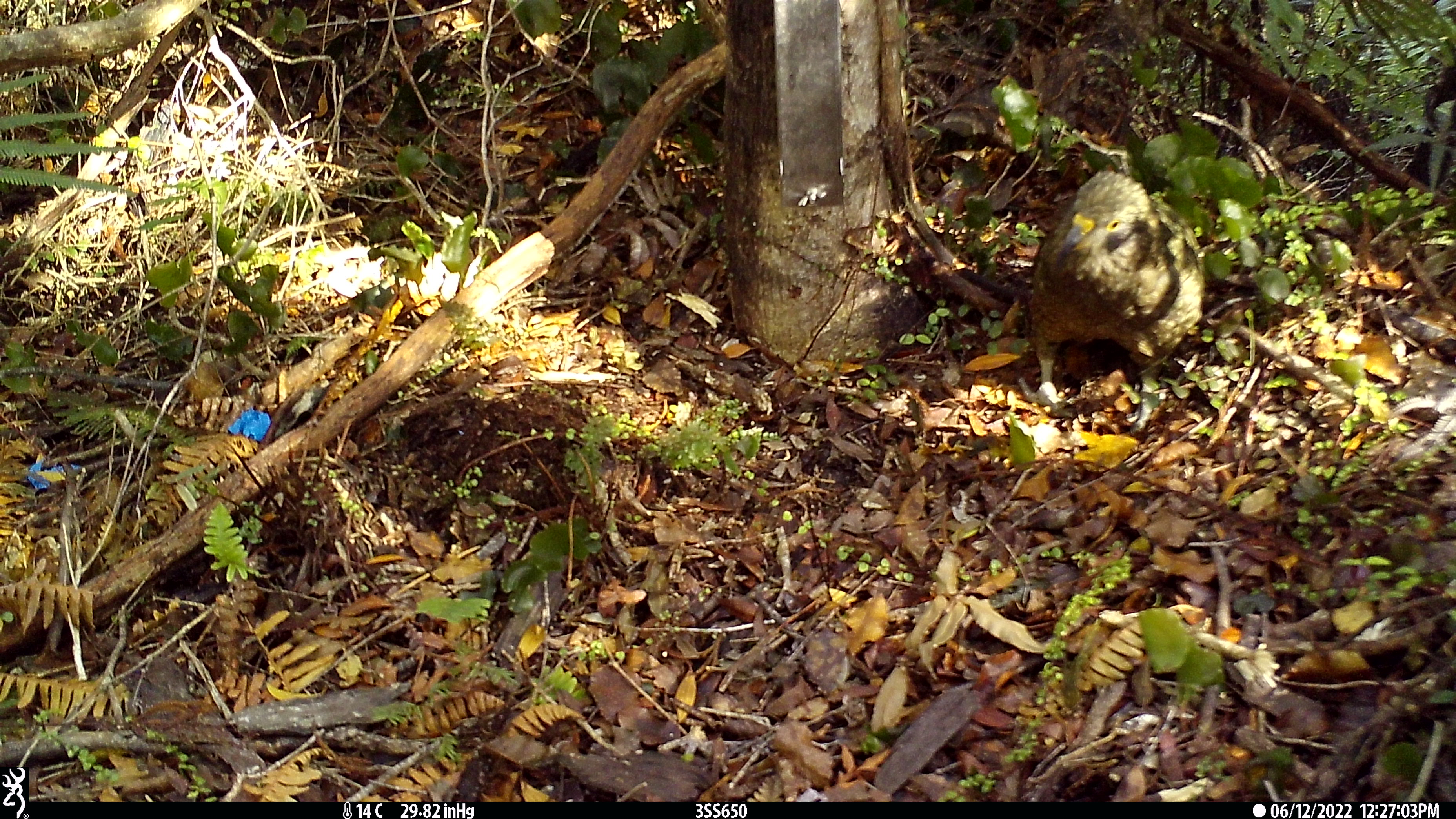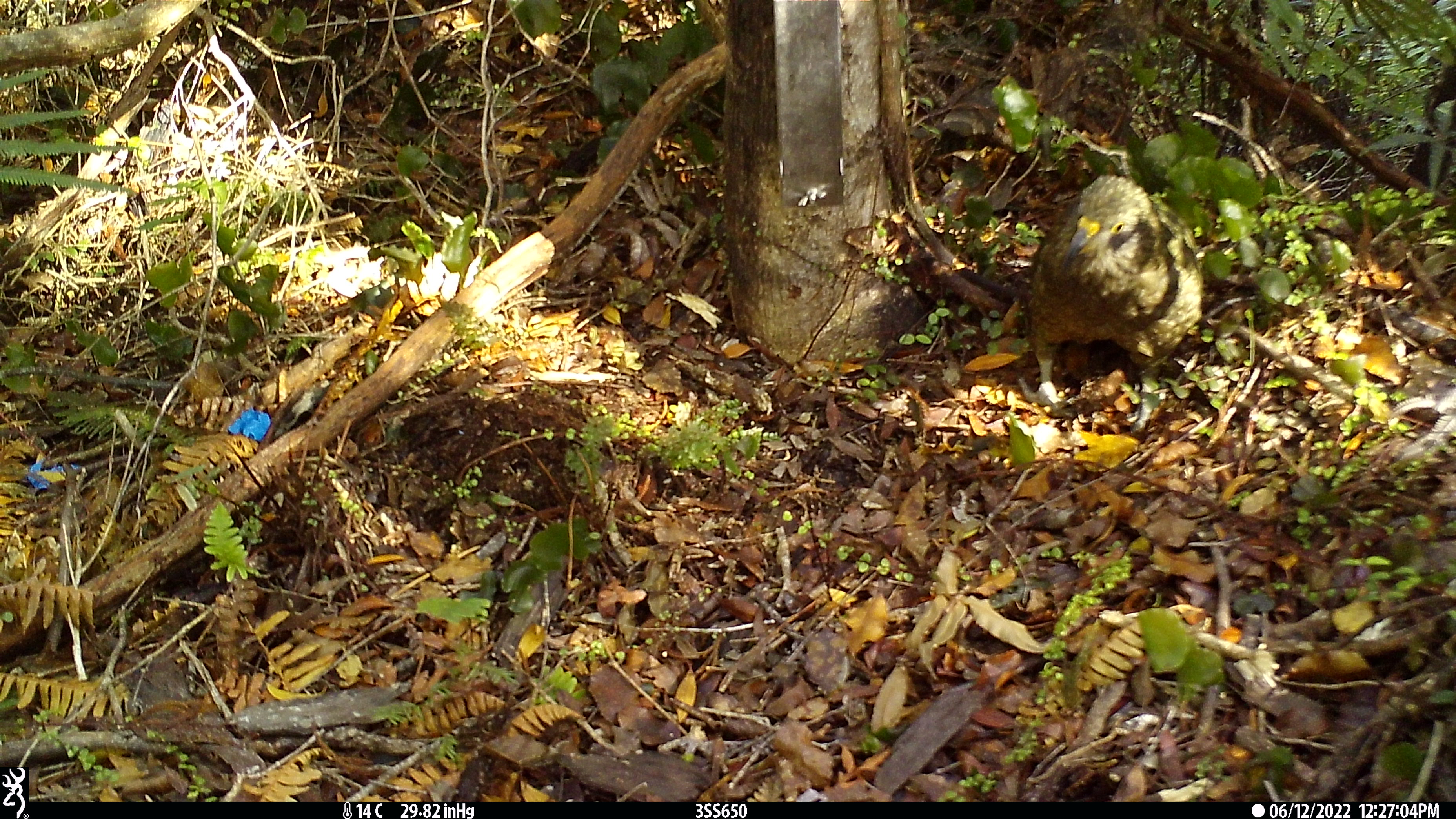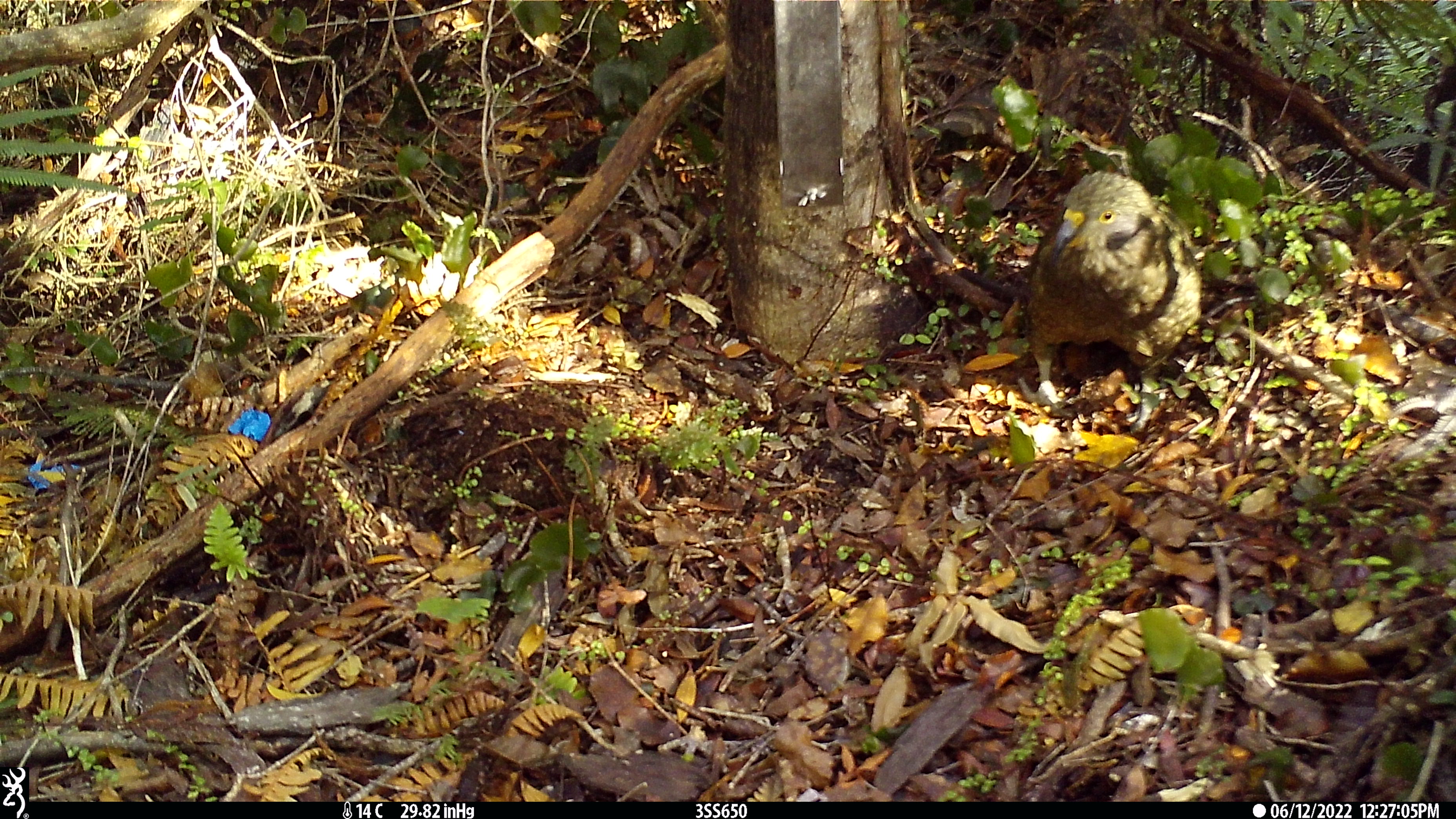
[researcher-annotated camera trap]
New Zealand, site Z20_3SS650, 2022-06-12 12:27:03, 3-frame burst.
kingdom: Animalia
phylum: Chordata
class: Aves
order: Psittaciformes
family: Strigopidae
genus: Nestor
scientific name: Nestor notabilis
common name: kea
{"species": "kea (Nestor notabilis)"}